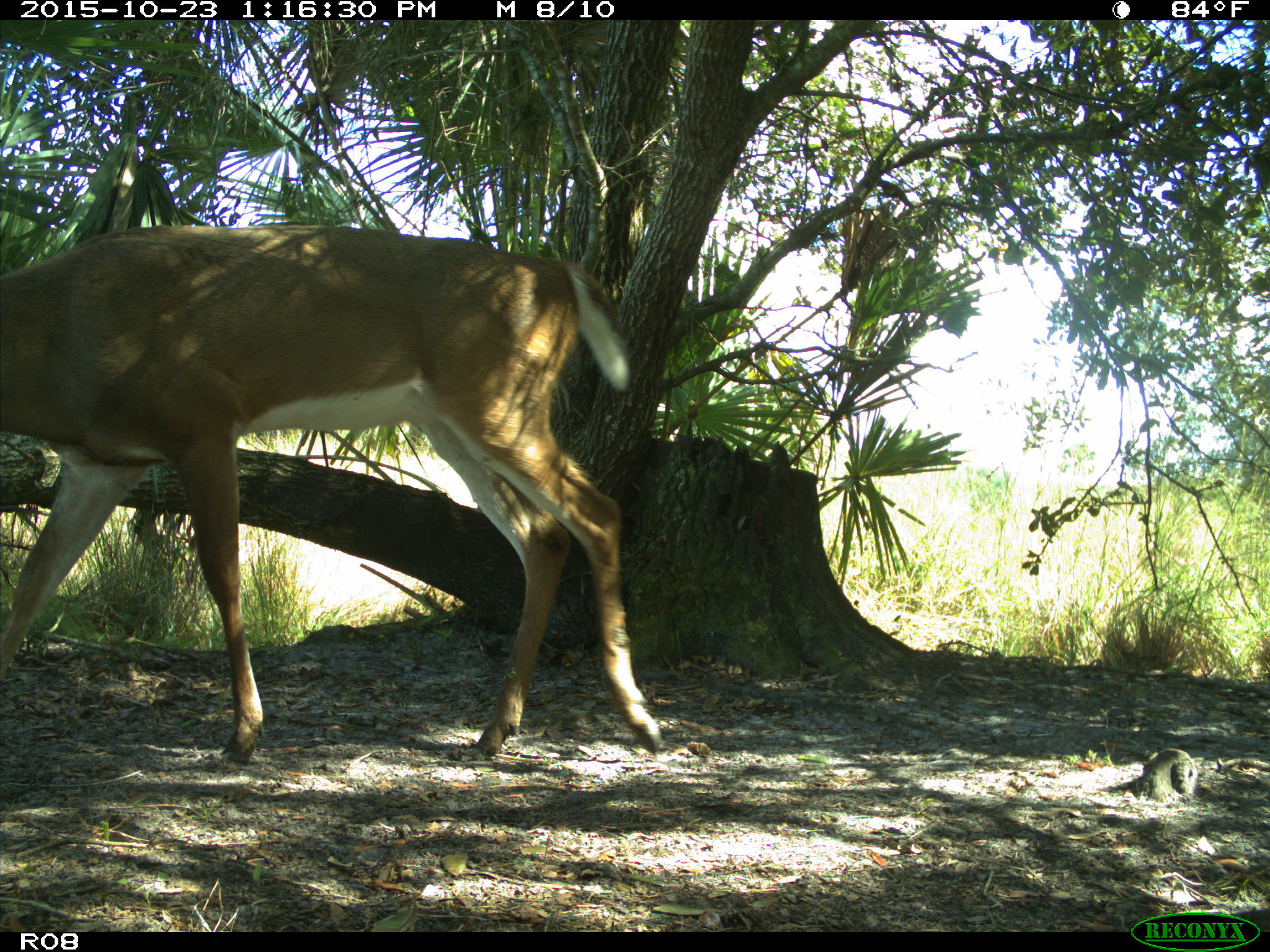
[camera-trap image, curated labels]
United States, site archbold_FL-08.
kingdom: Animalia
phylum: Chordata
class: Mammalia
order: Artiodactyla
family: Cervidae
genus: Odocoileus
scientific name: Odocoileus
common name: deer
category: unidentified deer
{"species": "unidentified deer (deer) (Odocoileus)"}